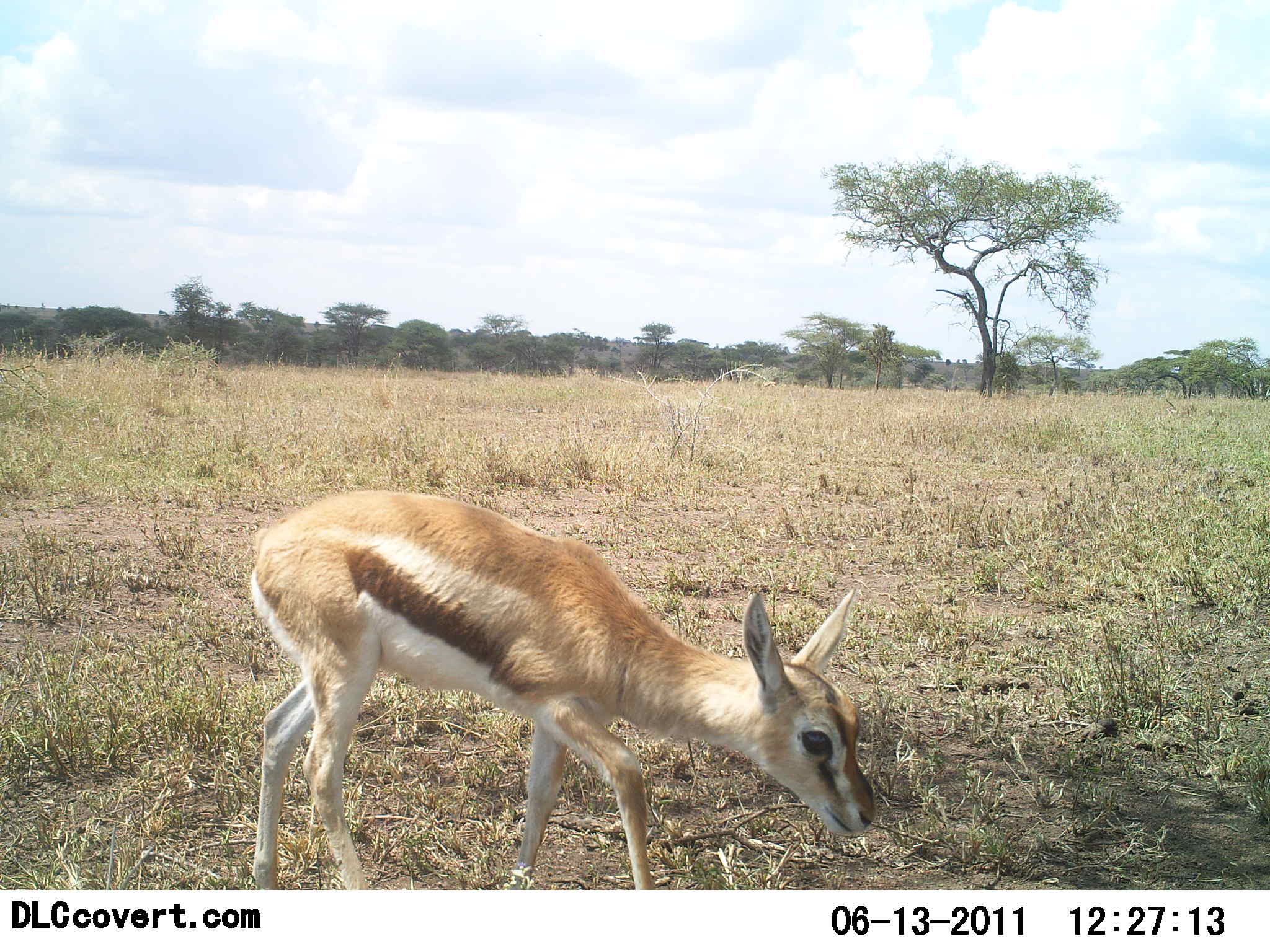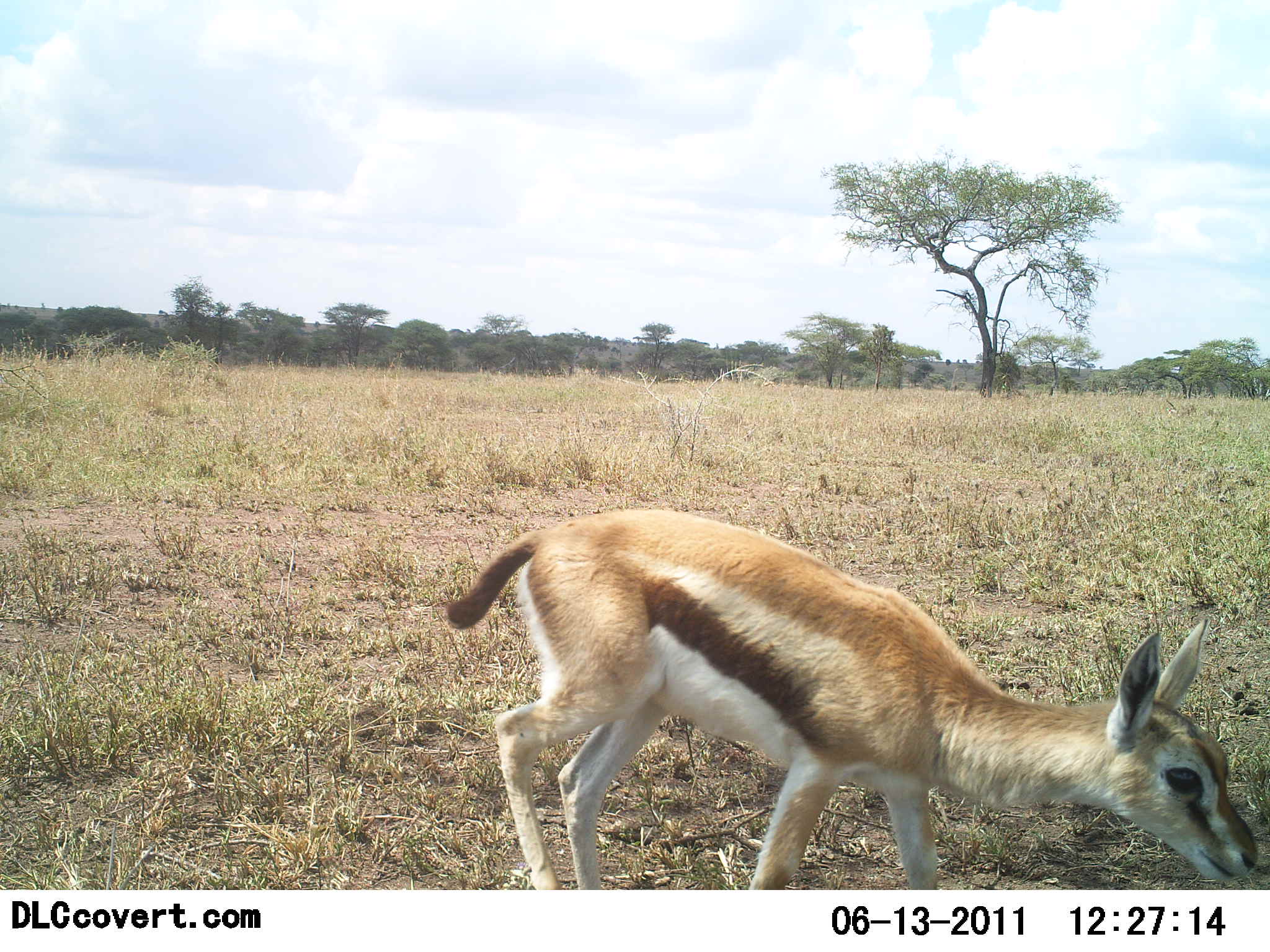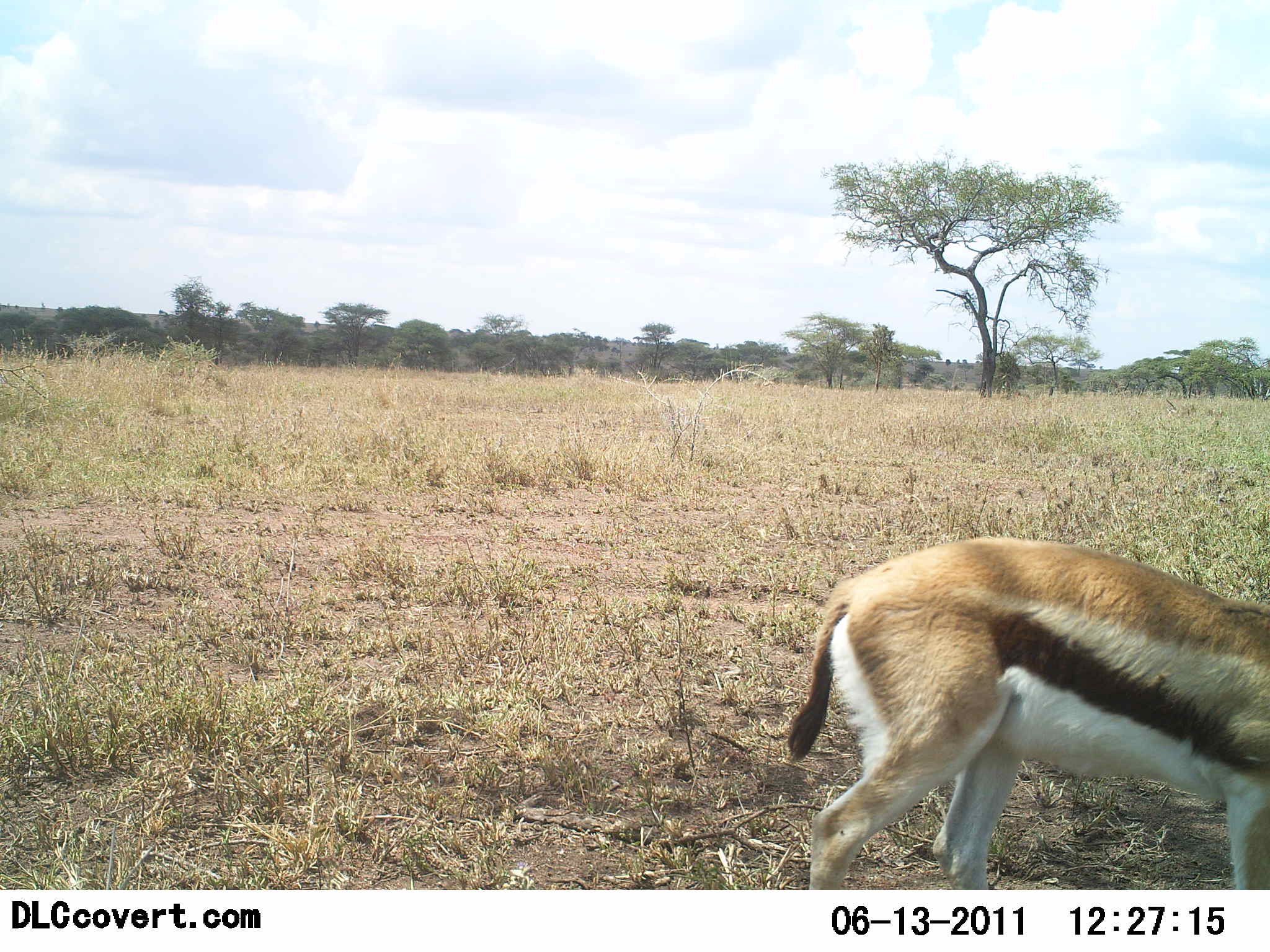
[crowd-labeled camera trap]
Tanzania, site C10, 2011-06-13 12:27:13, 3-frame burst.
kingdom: Animalia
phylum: Chordata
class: Mammalia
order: Artiodactyla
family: Bovidae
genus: Eudorcas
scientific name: Eudorcas thomsonii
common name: thomson's gazelle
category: gazellethomsons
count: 1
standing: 0%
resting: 0%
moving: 100%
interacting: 0%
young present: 70%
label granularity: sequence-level